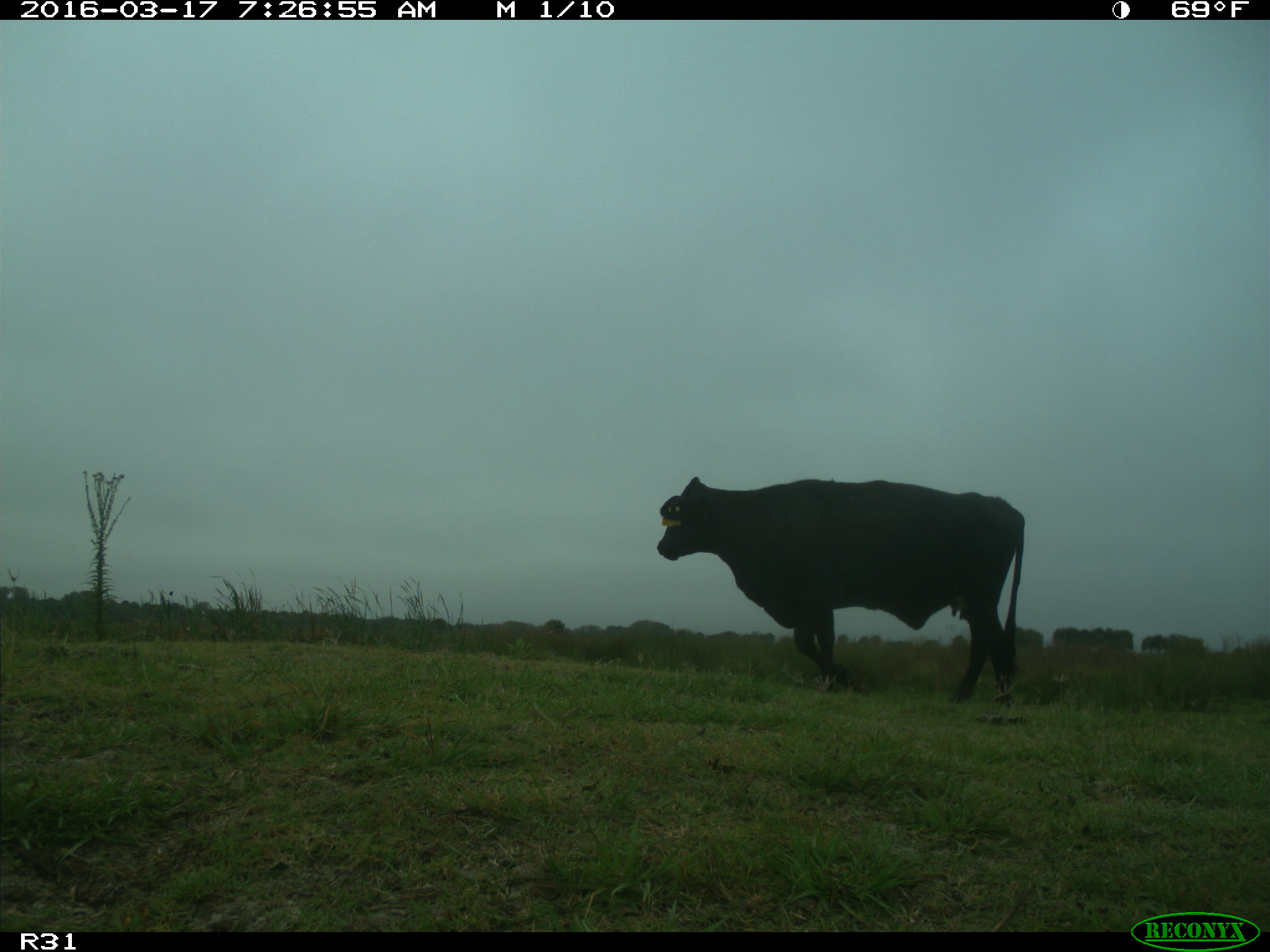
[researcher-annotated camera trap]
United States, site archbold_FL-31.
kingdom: Animalia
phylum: Chordata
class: Mammalia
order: Artiodactyla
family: Bovidae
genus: Bos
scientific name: Bos taurus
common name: domestic cow